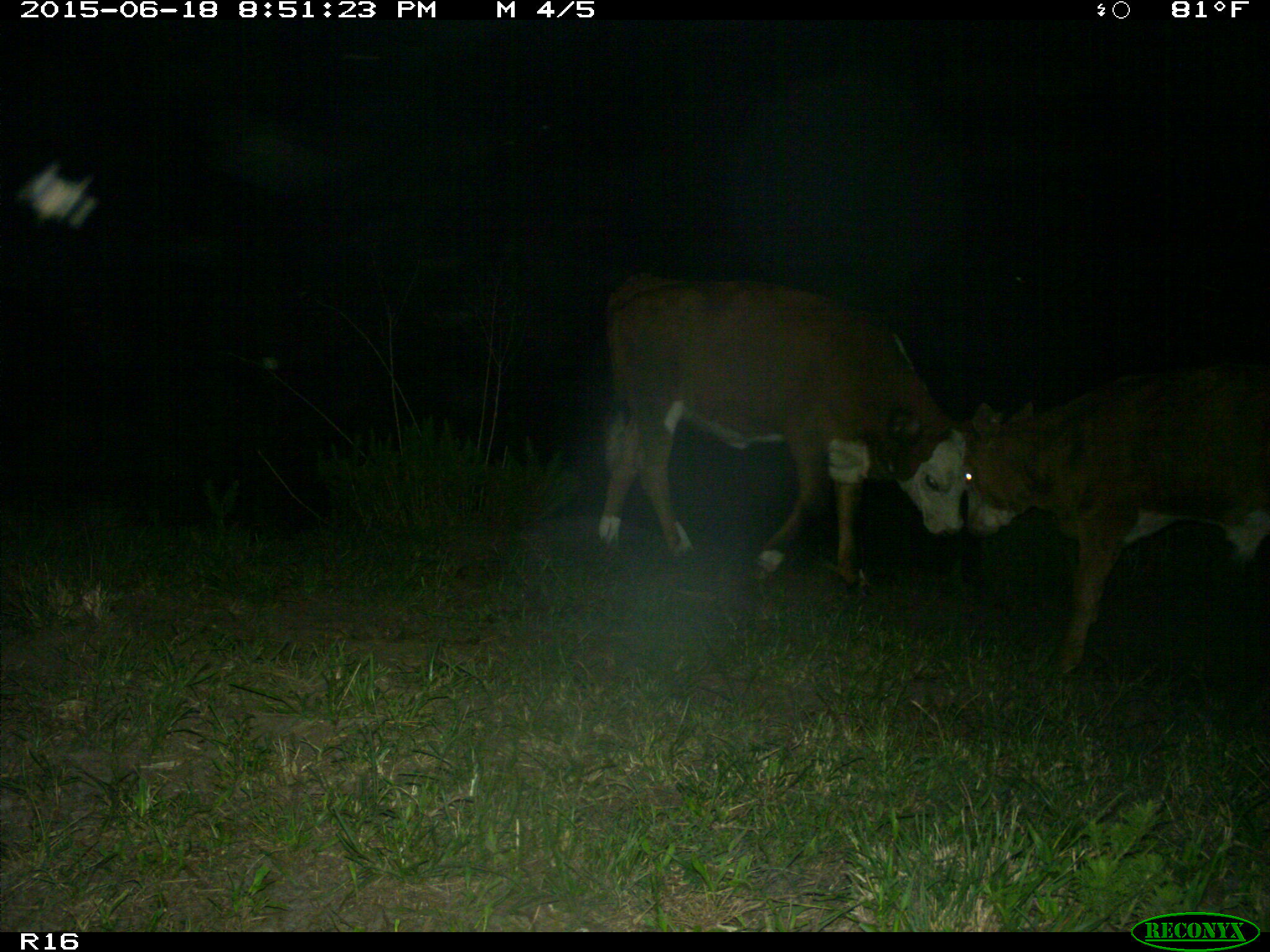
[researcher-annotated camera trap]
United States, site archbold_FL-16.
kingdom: Animalia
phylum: Chordata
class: Mammalia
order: Artiodactyla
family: Bovidae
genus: Bos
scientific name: Bos taurus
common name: domestic cow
Bos taurus (domestic cow).